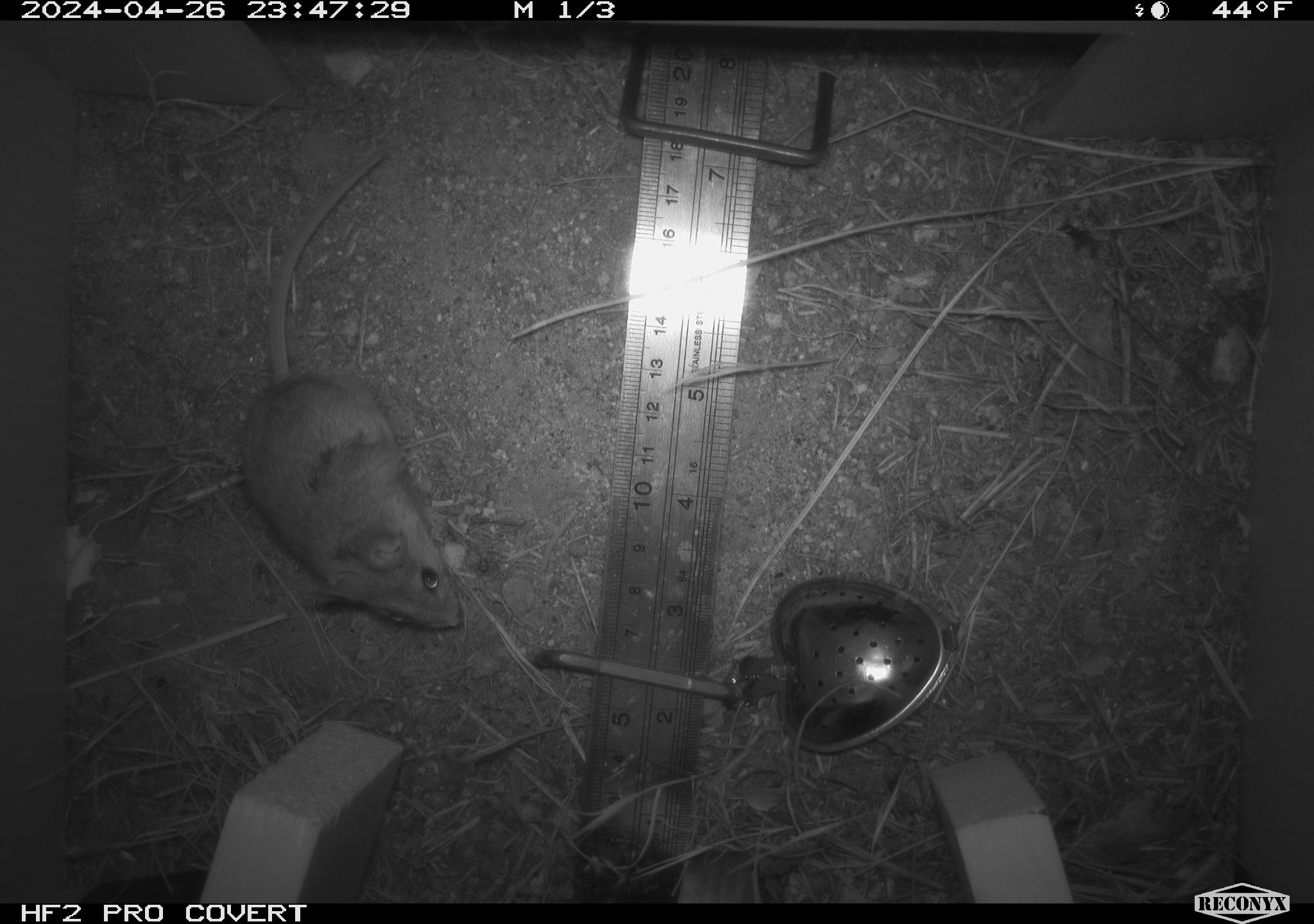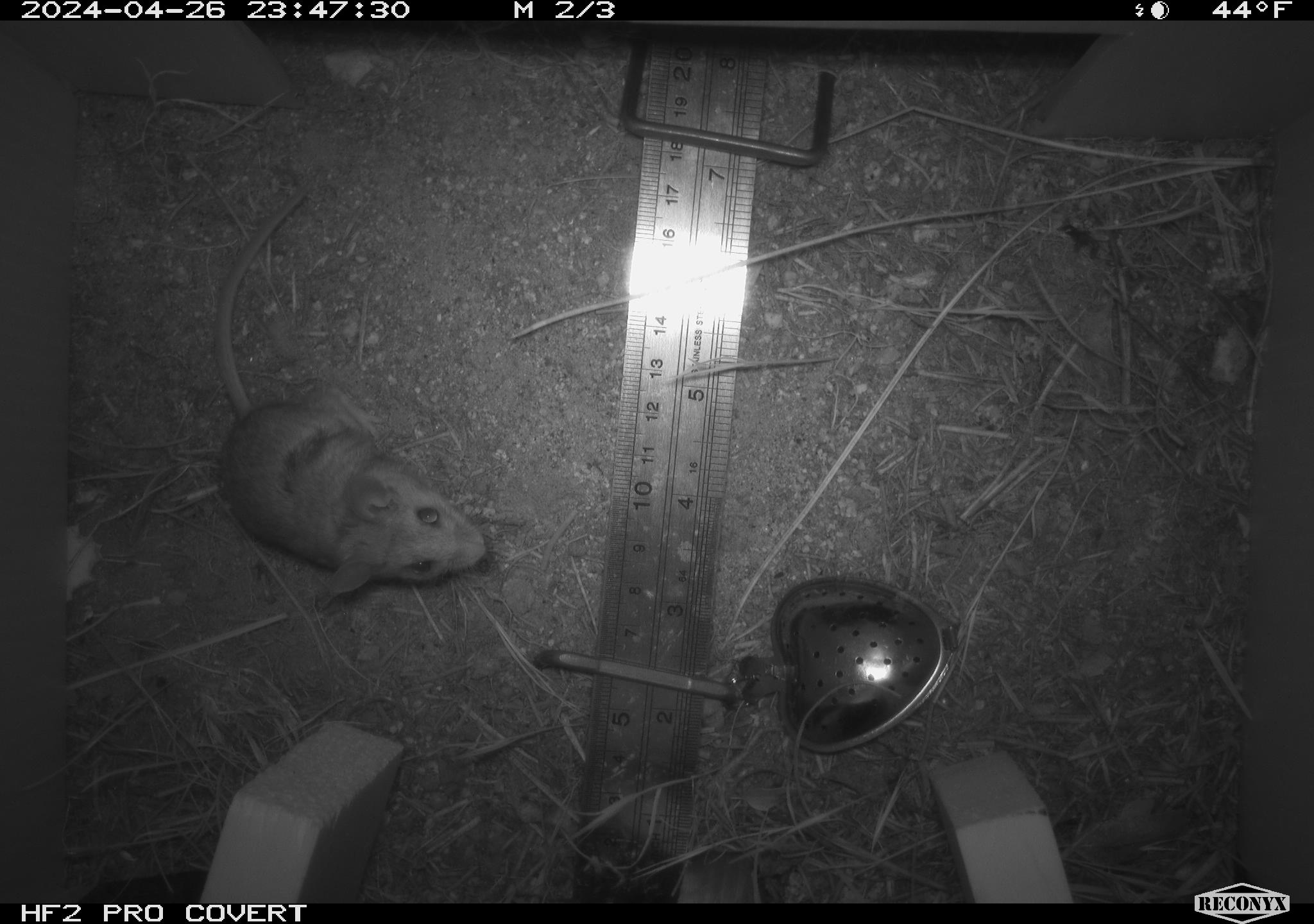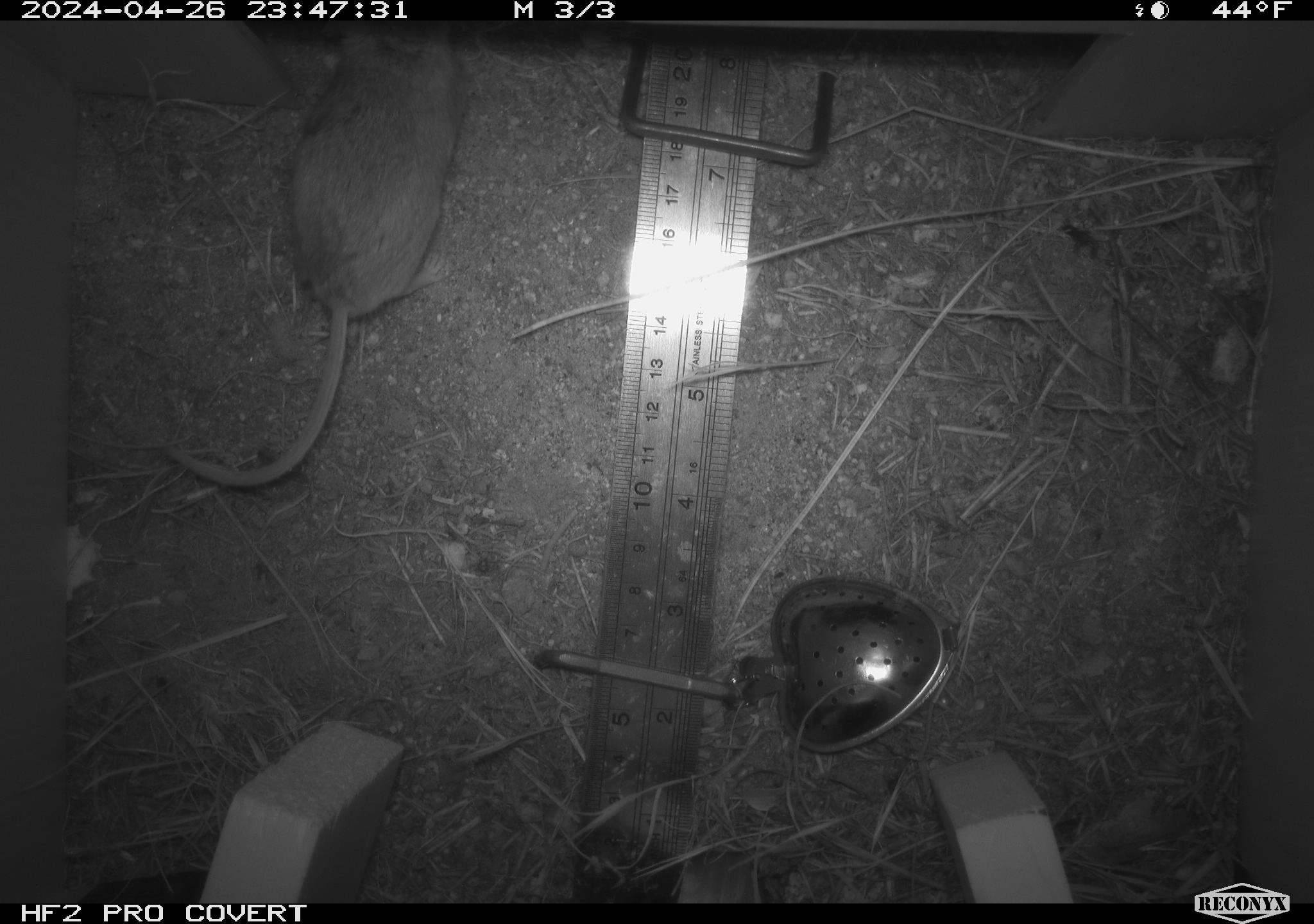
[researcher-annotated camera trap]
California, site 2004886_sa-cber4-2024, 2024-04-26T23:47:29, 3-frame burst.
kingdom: Animalia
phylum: Chordata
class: Mammalia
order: Rodentia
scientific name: Rodentia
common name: mouse species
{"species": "mouse species (Rodentia)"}